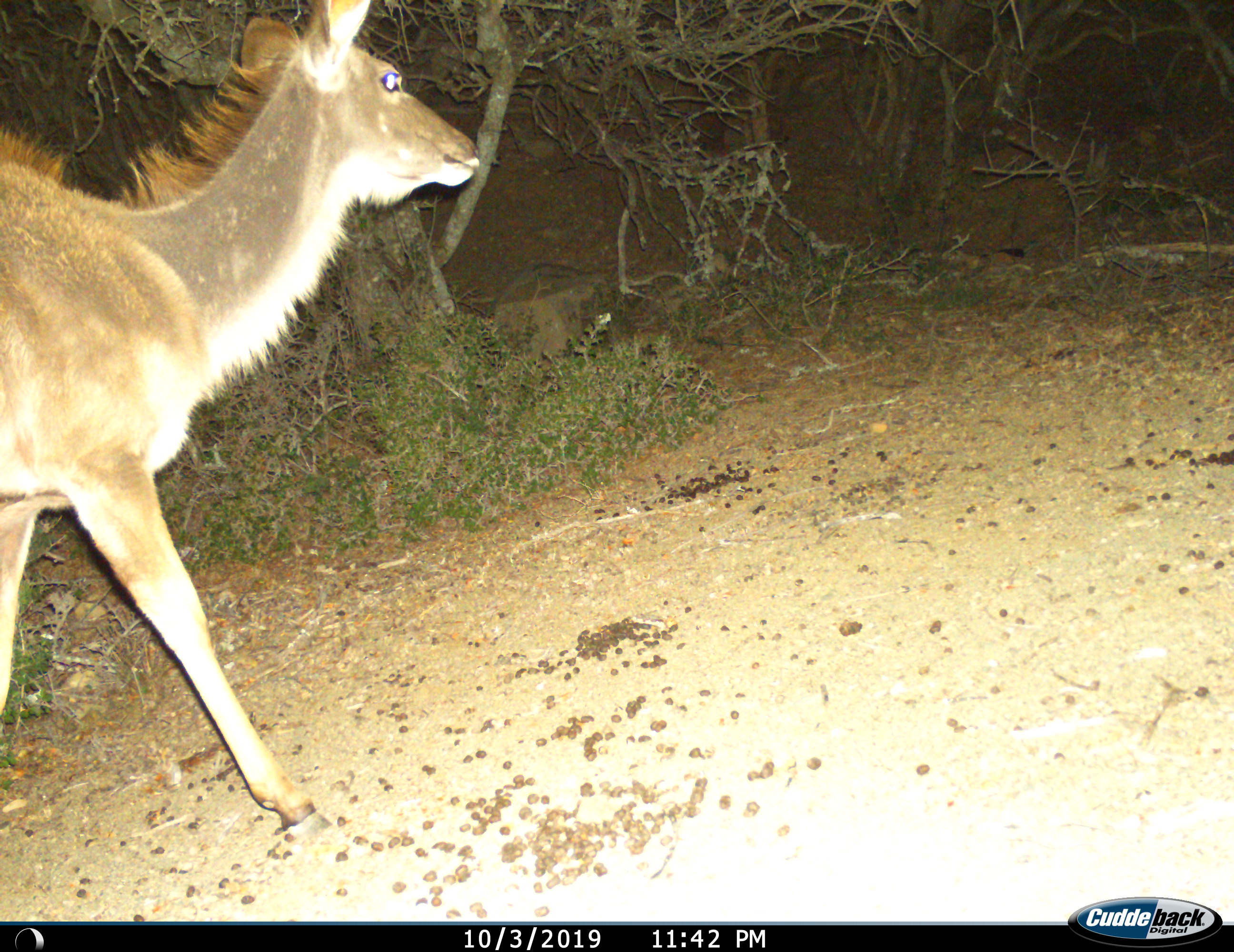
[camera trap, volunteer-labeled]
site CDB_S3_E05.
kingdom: Animalia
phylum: Chordata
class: Mammalia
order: Artiodactyla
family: Bovidae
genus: Tragelaphus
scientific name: Tragelaphus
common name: kudu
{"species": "kudu (Tragelaphus)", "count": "1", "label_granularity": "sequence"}